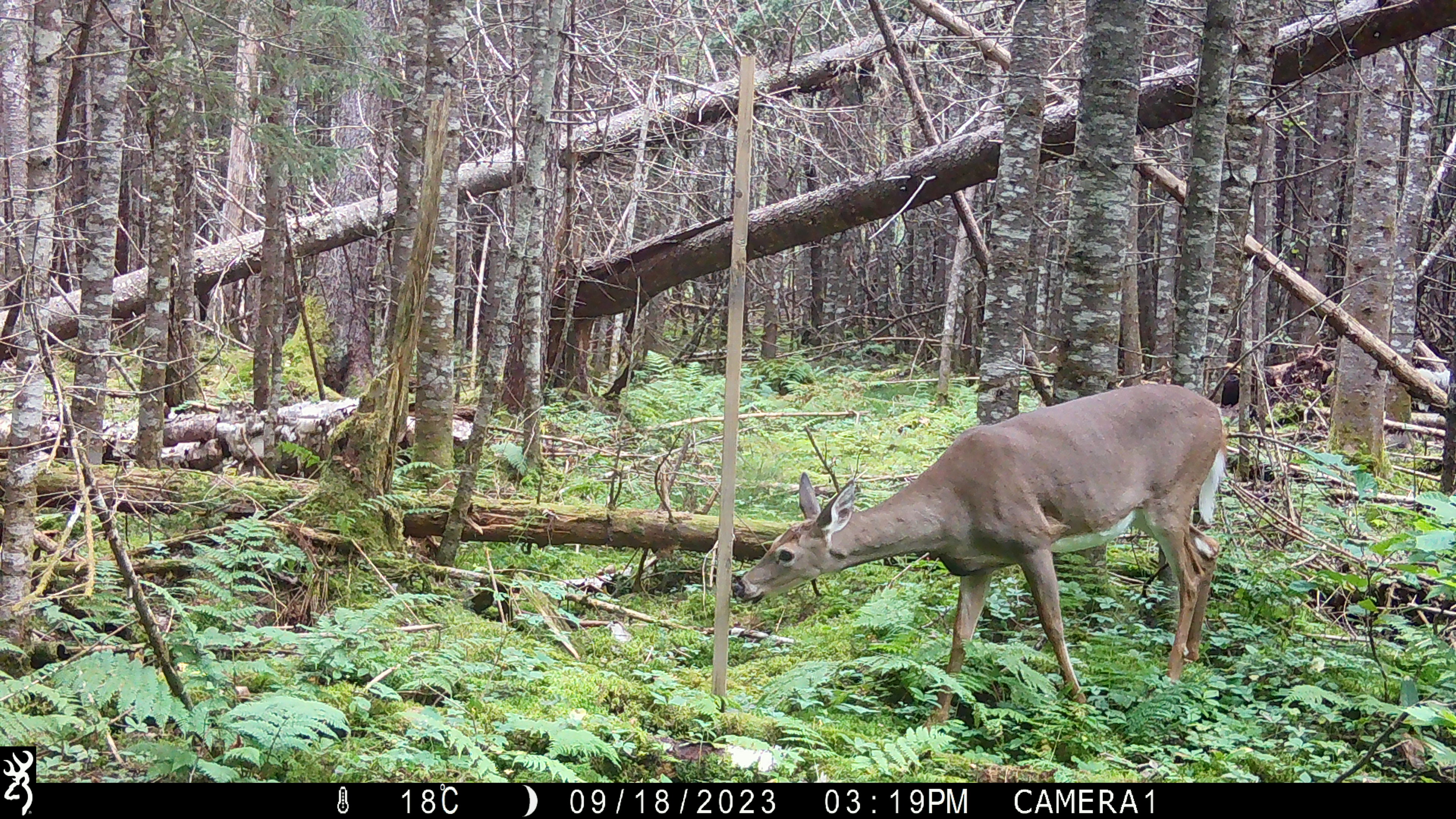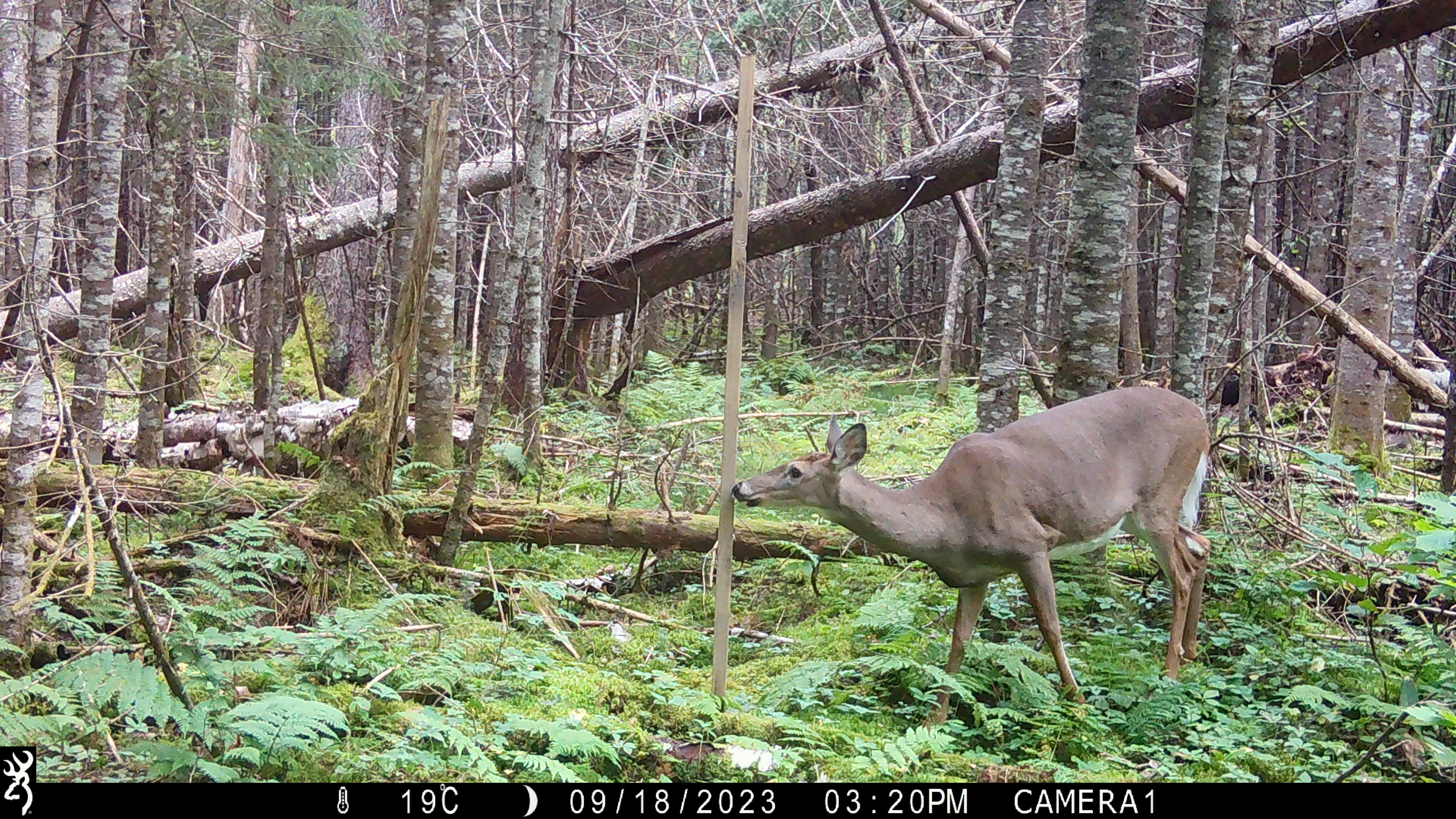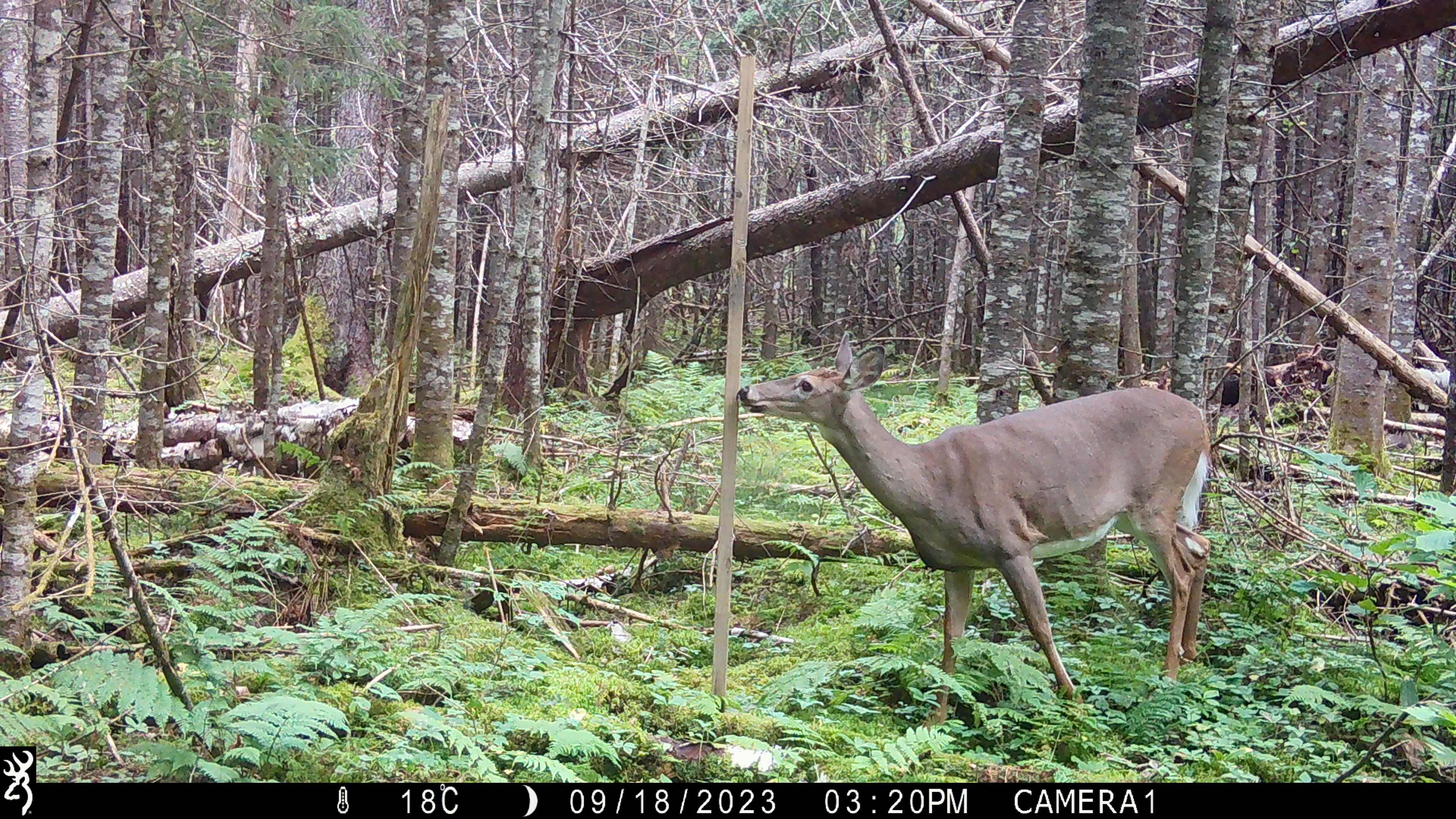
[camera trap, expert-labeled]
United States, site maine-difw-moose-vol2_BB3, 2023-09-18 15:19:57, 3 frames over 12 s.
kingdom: Animalia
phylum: Chordata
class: Mammalia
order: Artiodactyla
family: Cervidae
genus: Odocoileus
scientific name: Odocoileus virginianus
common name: white-tailed deer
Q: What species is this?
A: White-tailed deer (Odocoileus virginianus).